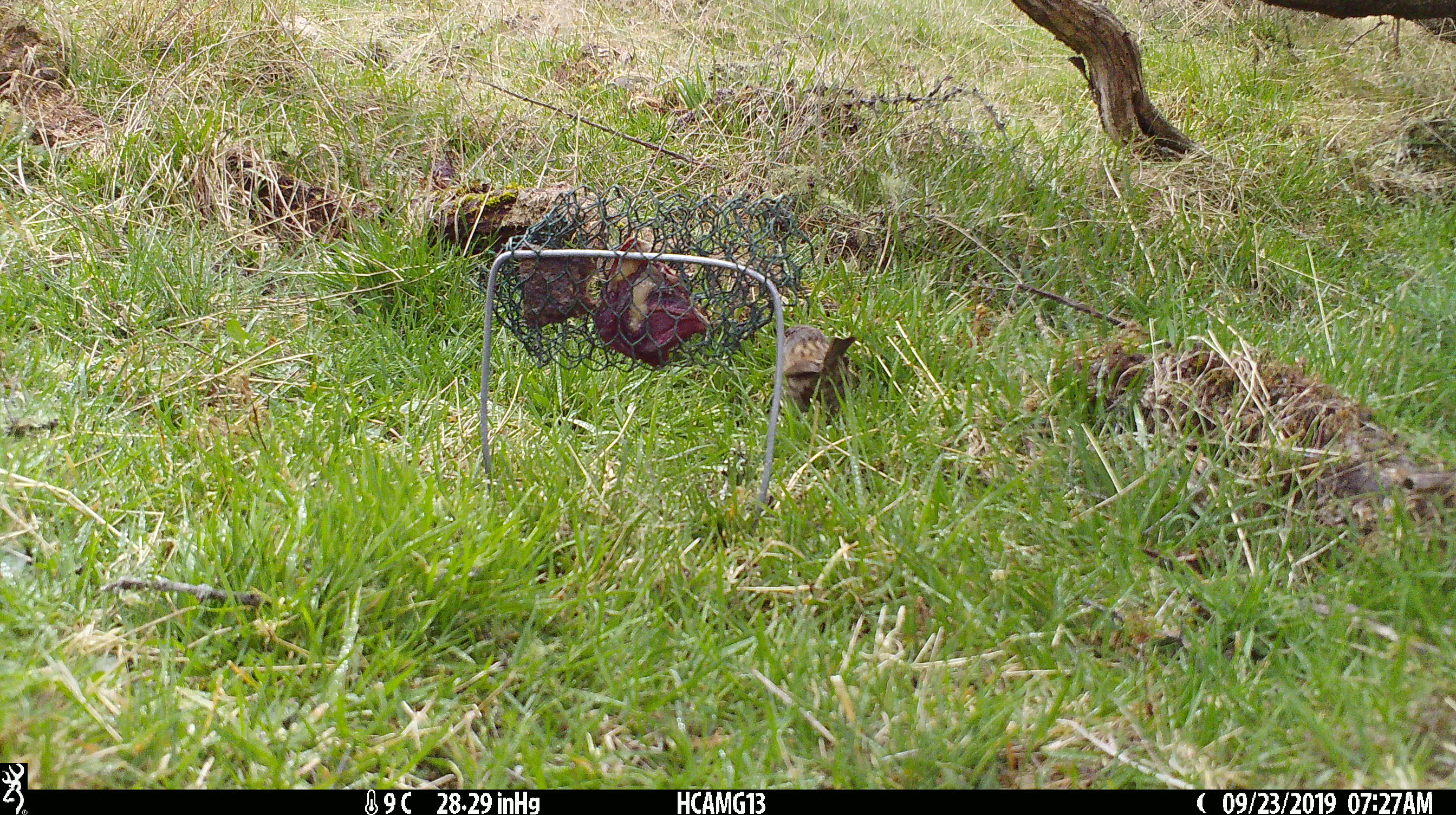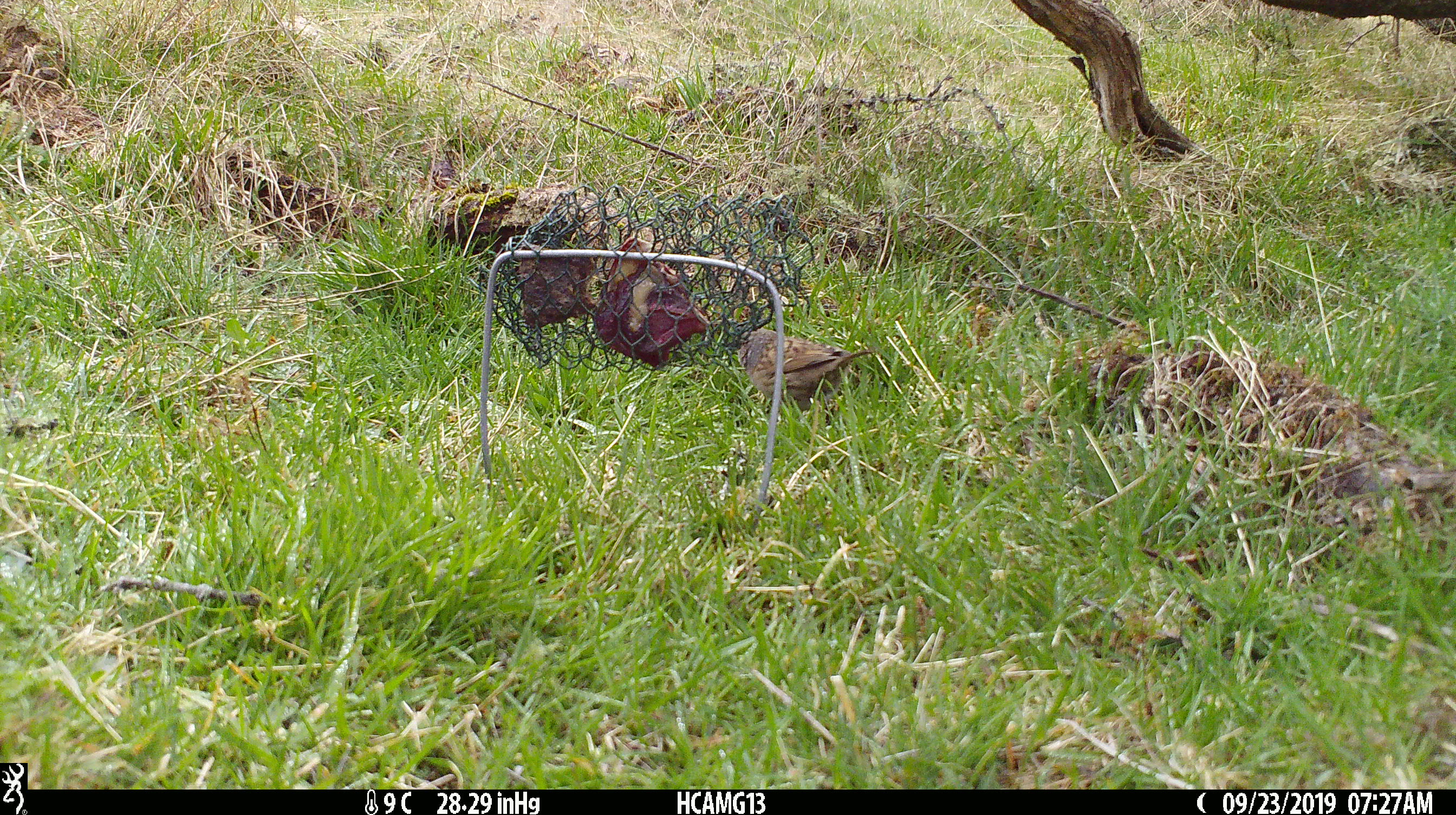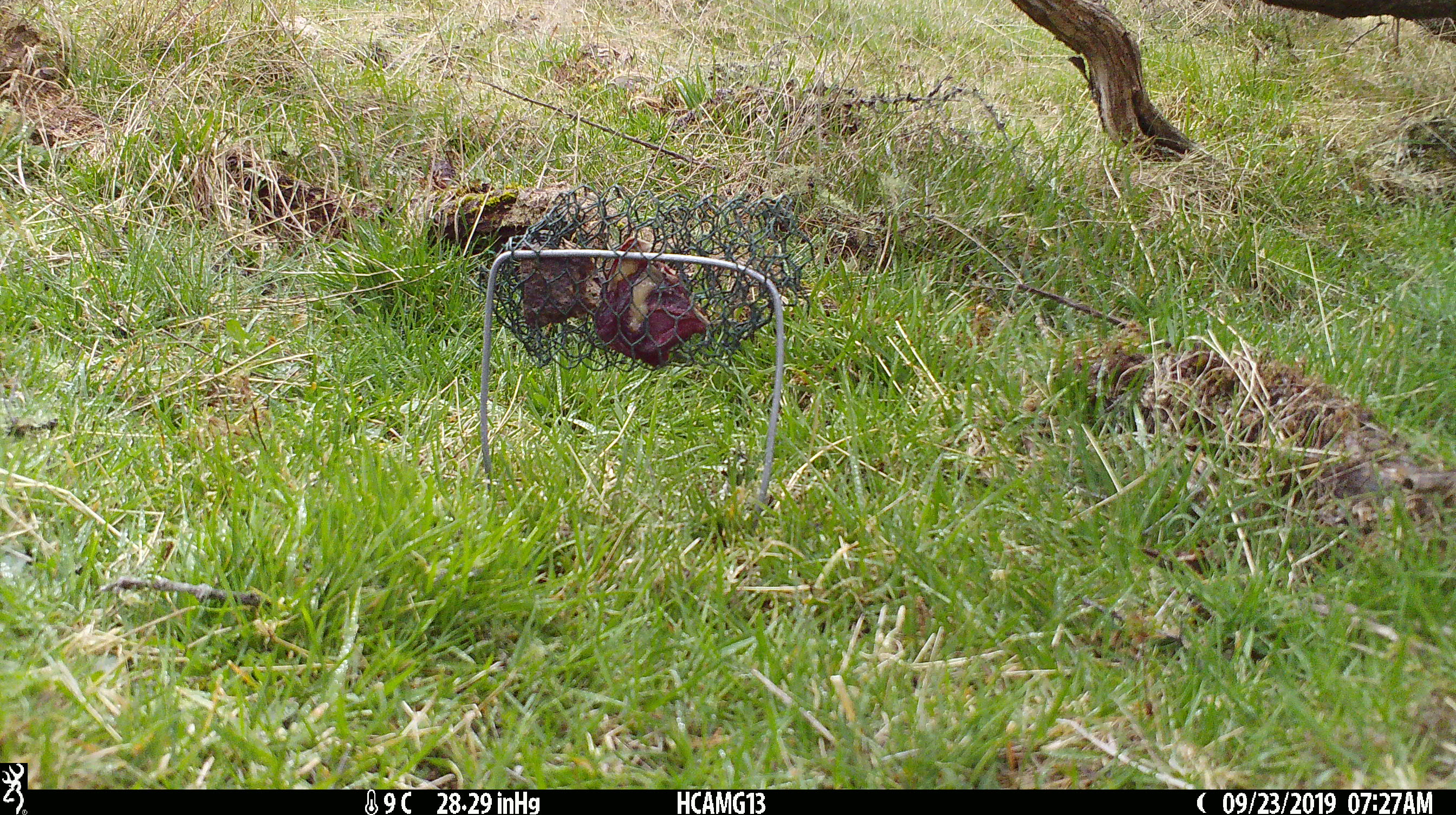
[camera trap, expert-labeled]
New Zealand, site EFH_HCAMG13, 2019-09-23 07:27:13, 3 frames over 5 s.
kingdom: Animalia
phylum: Chordata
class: Aves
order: Passeriformes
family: Prunellidae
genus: Prunella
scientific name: Prunella modularis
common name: dunnock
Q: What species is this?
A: Dunnock (Prunella modularis).